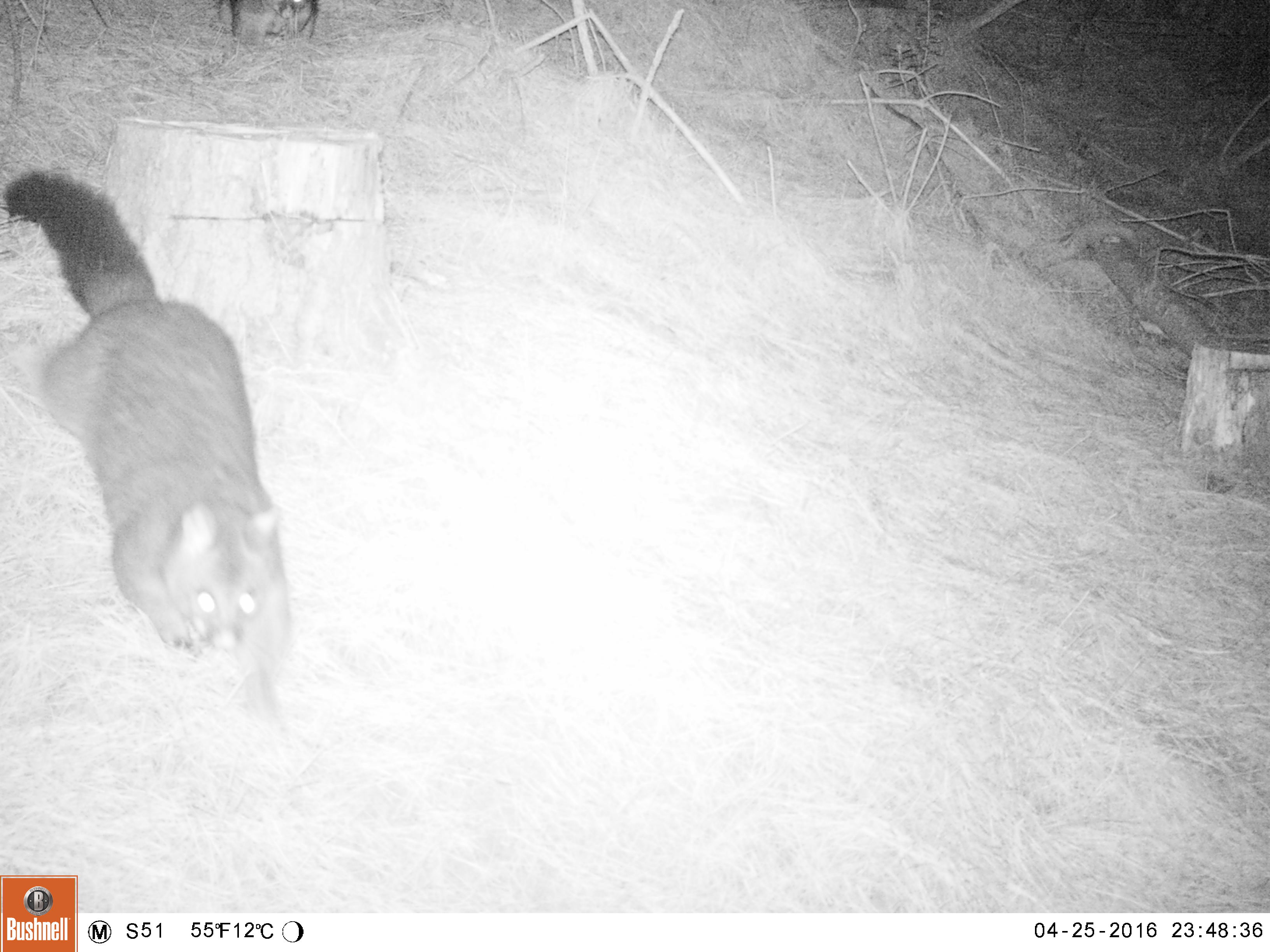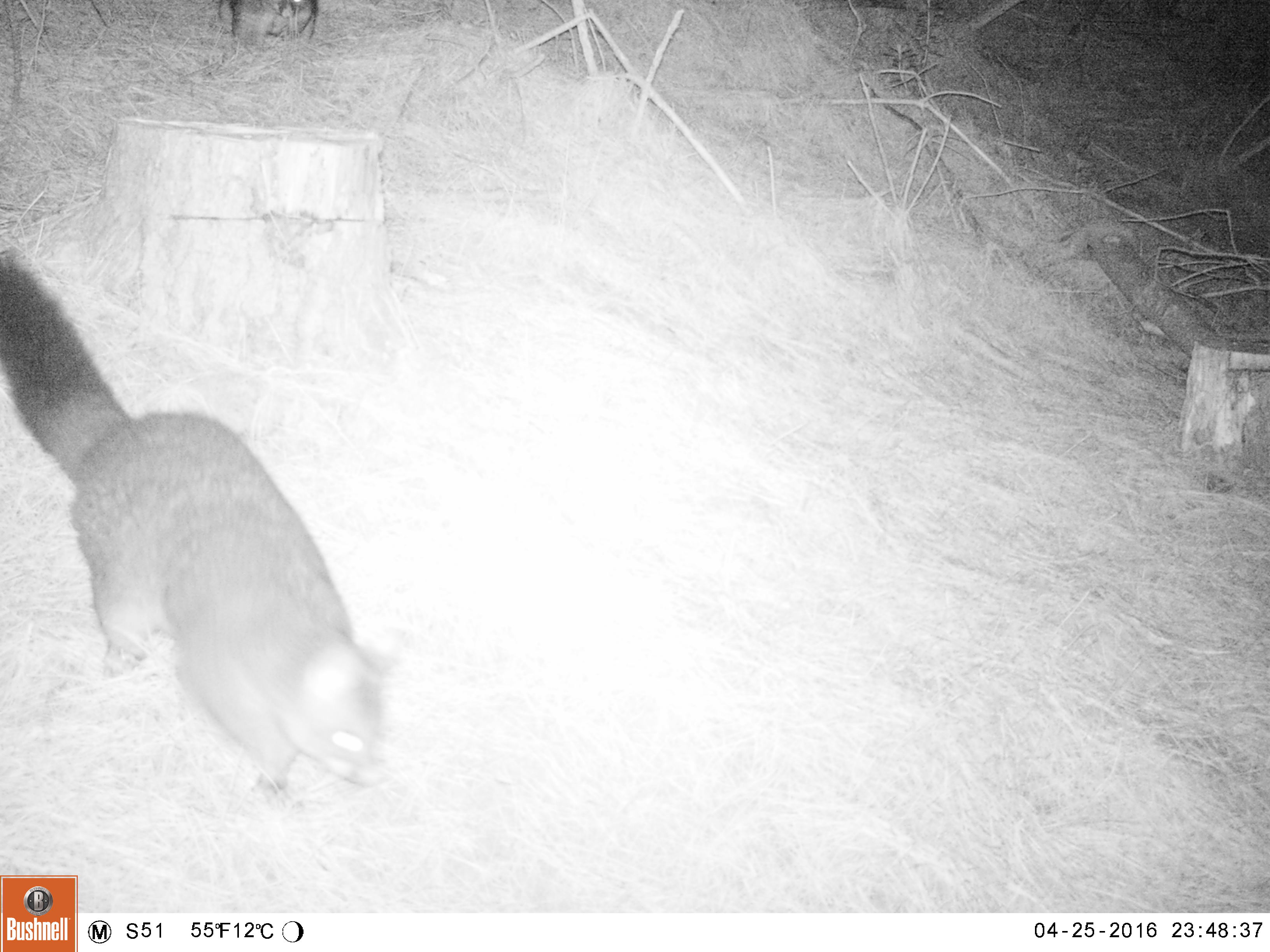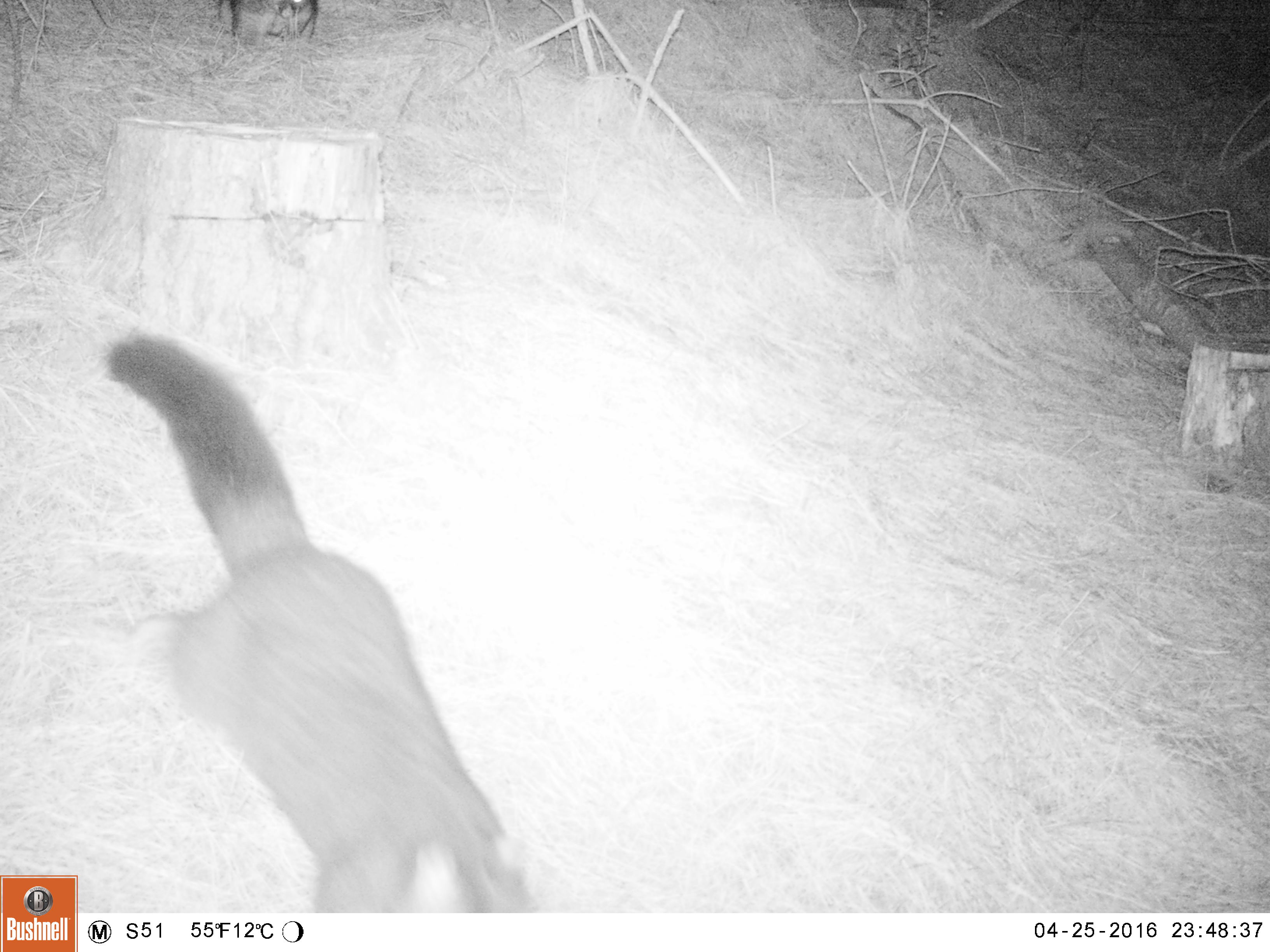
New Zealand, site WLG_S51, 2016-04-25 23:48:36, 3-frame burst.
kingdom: Animalia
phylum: Chordata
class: Mammalia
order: Diprotodontia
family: Phalangeridae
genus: Trichosurus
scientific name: Trichosurus vulpecula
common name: common brushtail possum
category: possum